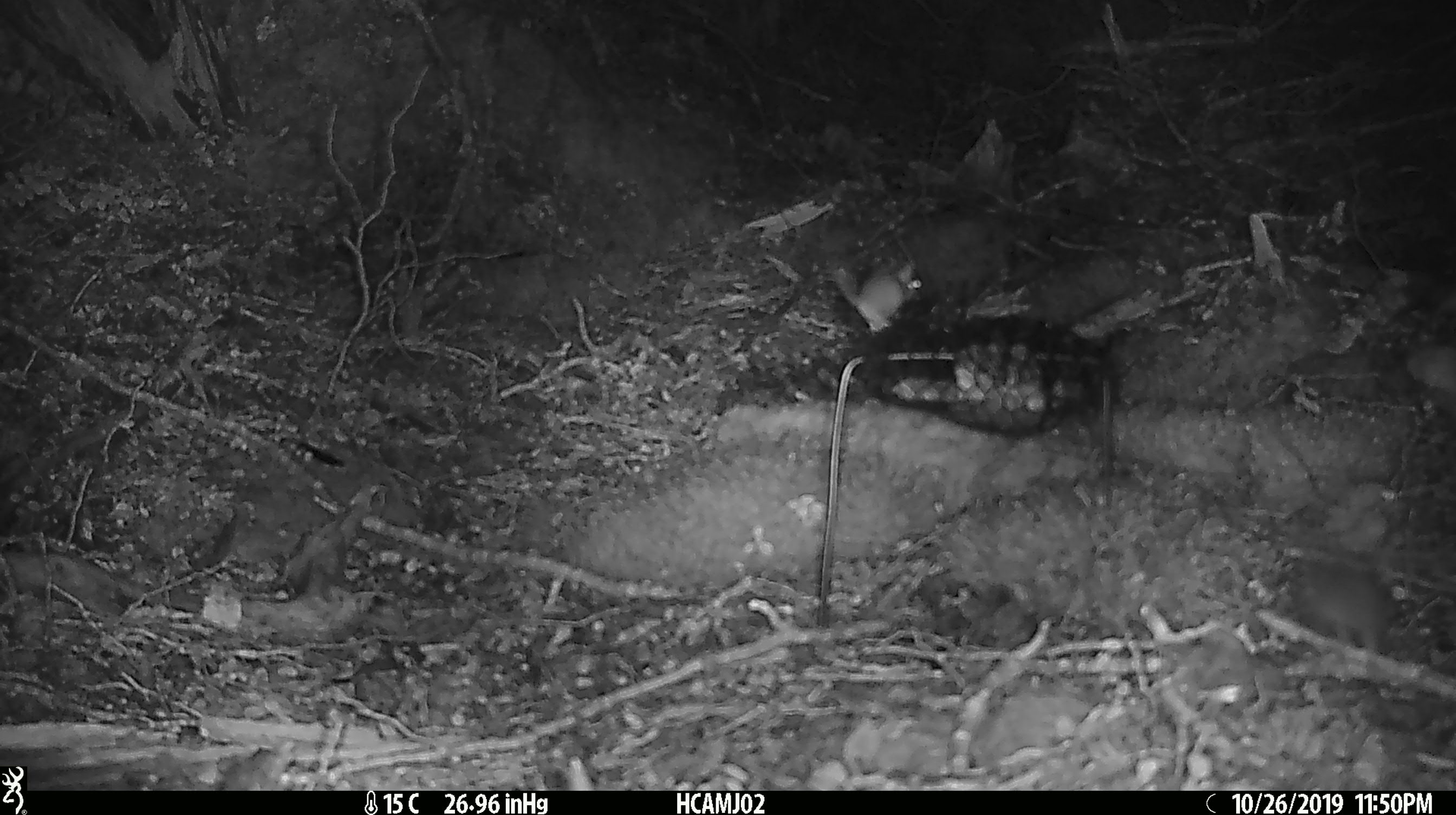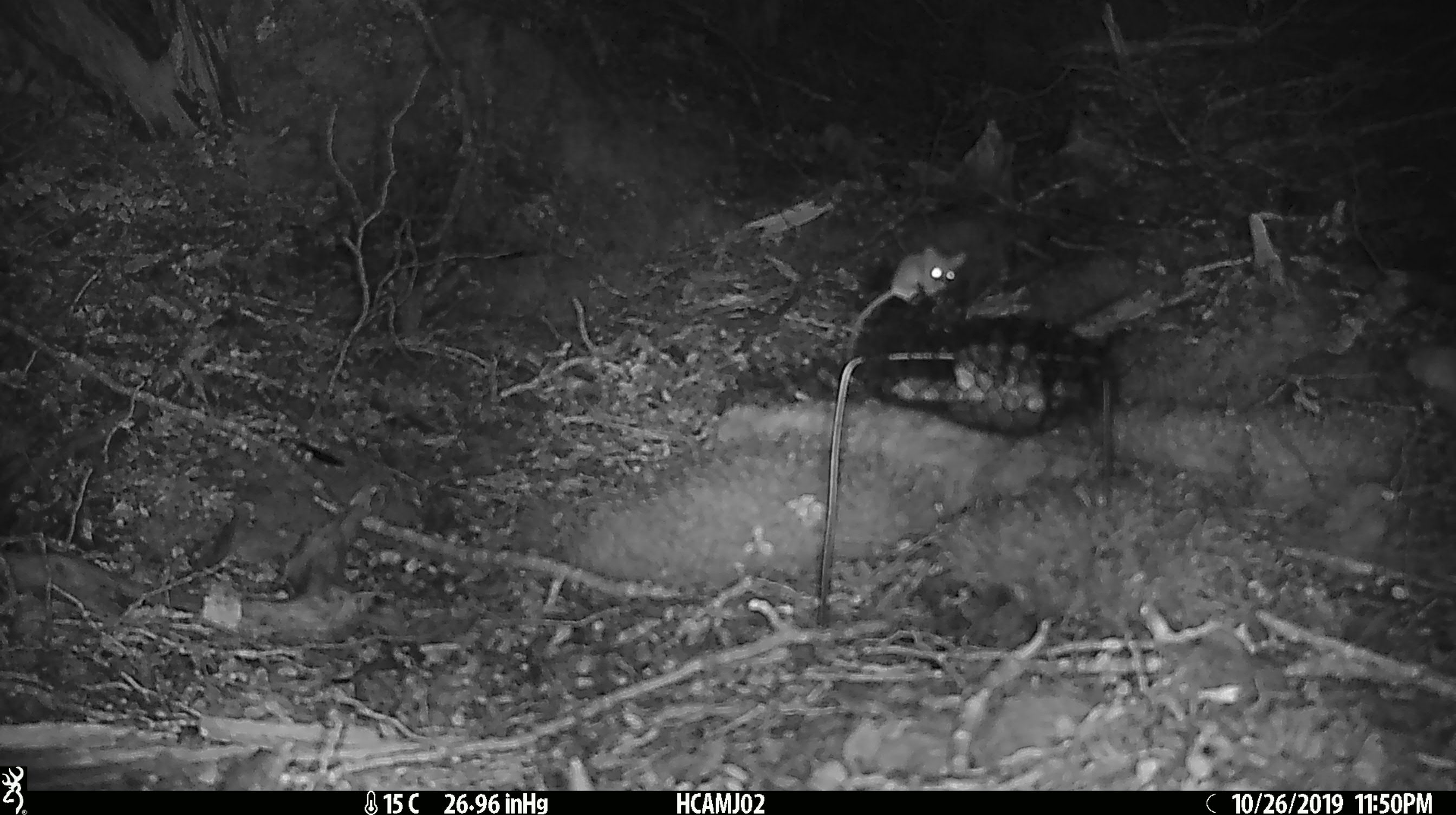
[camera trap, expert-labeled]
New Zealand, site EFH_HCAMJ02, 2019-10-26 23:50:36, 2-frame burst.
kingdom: Animalia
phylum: Chordata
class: Mammalia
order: Rodentia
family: Muridae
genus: Mus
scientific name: Mus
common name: mouse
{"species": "mouse (Mus)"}